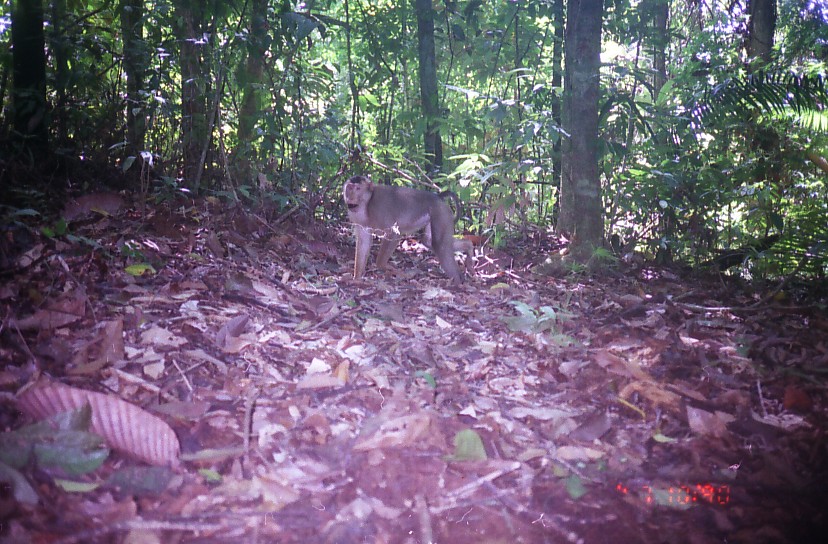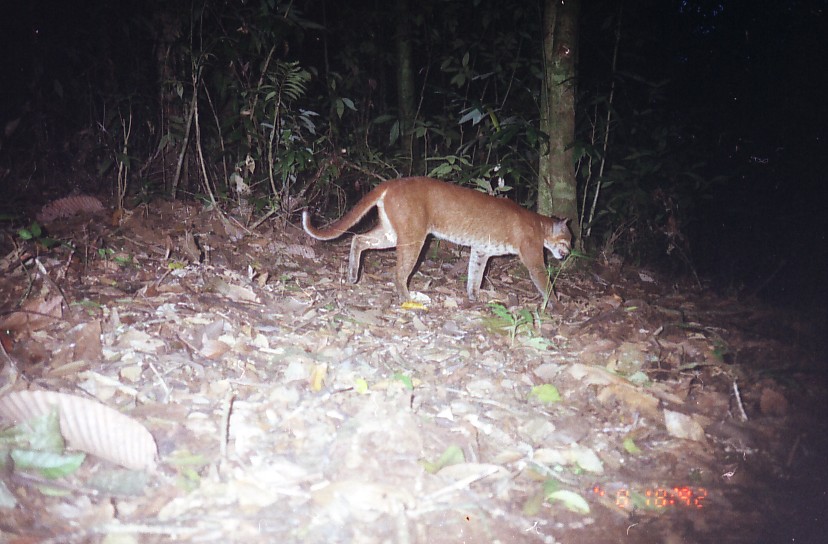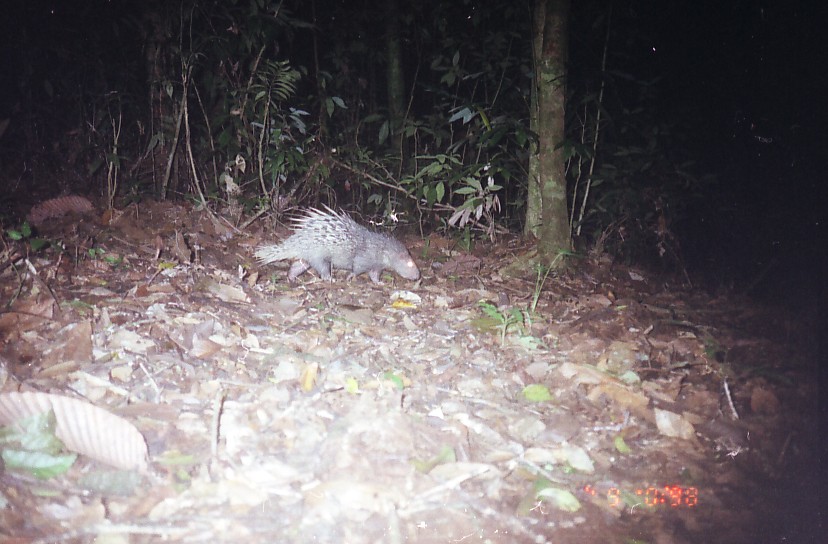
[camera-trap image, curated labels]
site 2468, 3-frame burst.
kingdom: Animalia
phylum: Chordata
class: Mammalia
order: Primates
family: Cercopithecidae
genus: Macaca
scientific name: Macaca nemestrina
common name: southern pig-tailed macaque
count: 1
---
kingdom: Animalia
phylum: Chordata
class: Mammalia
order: Carnivora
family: Felidae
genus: Catopuma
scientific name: Catopuma temminckii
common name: asian golden cat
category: pardofelis temminckii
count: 1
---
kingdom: Animalia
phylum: Chordata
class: Mammalia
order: Rodentia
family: Hystricidae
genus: Hystrix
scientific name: Hystrix brachyura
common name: east asian porcupine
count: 1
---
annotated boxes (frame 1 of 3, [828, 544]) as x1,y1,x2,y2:
macaca nemestrina: 343,176,477,283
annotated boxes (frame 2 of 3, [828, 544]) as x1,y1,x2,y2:
pardofelis temminckii: 303,177,573,304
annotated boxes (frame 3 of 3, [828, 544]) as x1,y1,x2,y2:
hystrix brachyura: 251,203,421,287